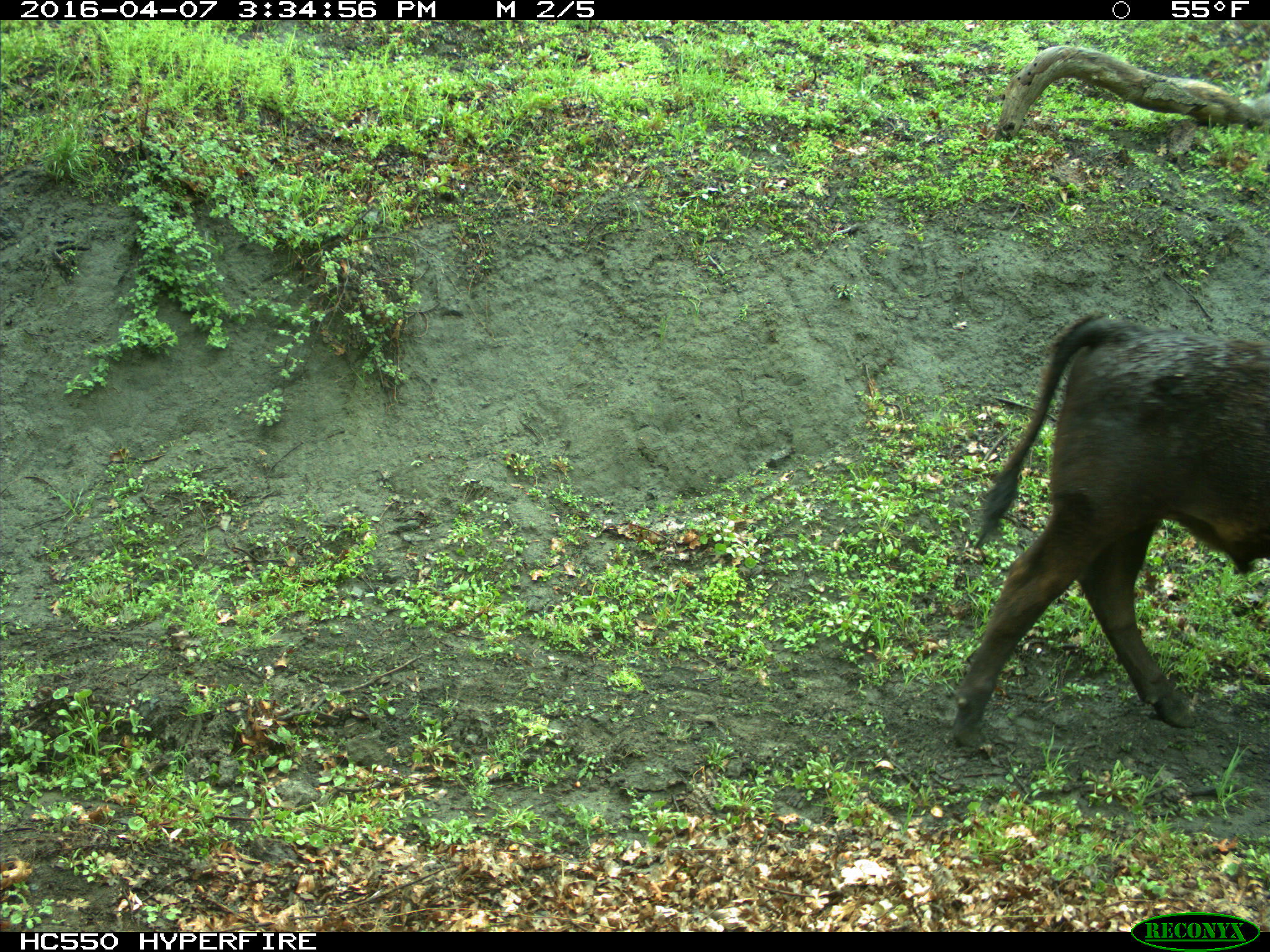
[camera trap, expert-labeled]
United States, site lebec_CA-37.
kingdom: Animalia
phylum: Chordata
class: Mammalia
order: Artiodactyla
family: Bovidae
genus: Bos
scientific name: Bos taurus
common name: domestic cow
Bos taurus (domestic cow).